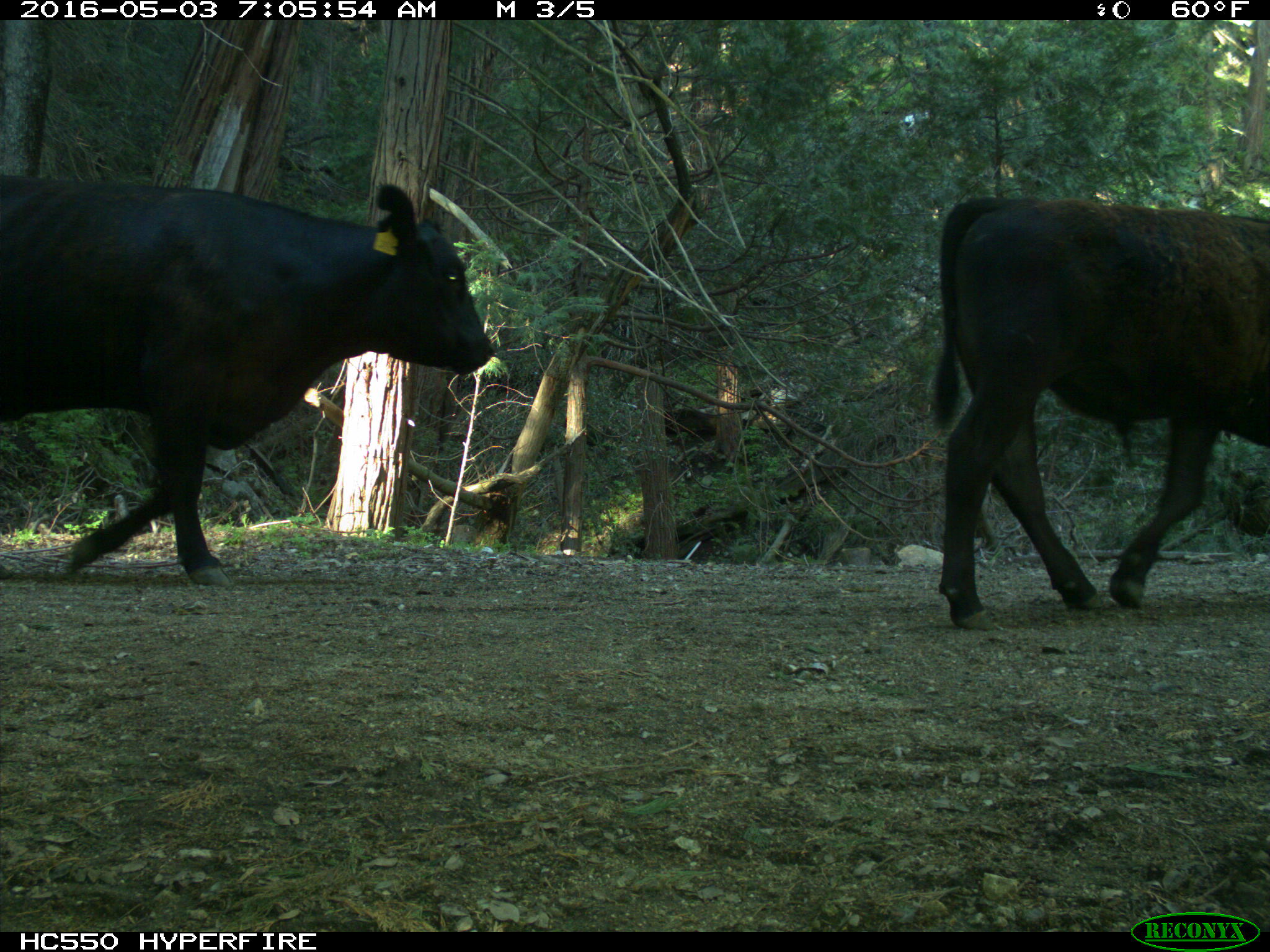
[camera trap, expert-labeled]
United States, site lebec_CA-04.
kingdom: Animalia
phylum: Chordata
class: Mammalia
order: Artiodactyla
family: Bovidae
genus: Bos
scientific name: Bos taurus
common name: domestic cow